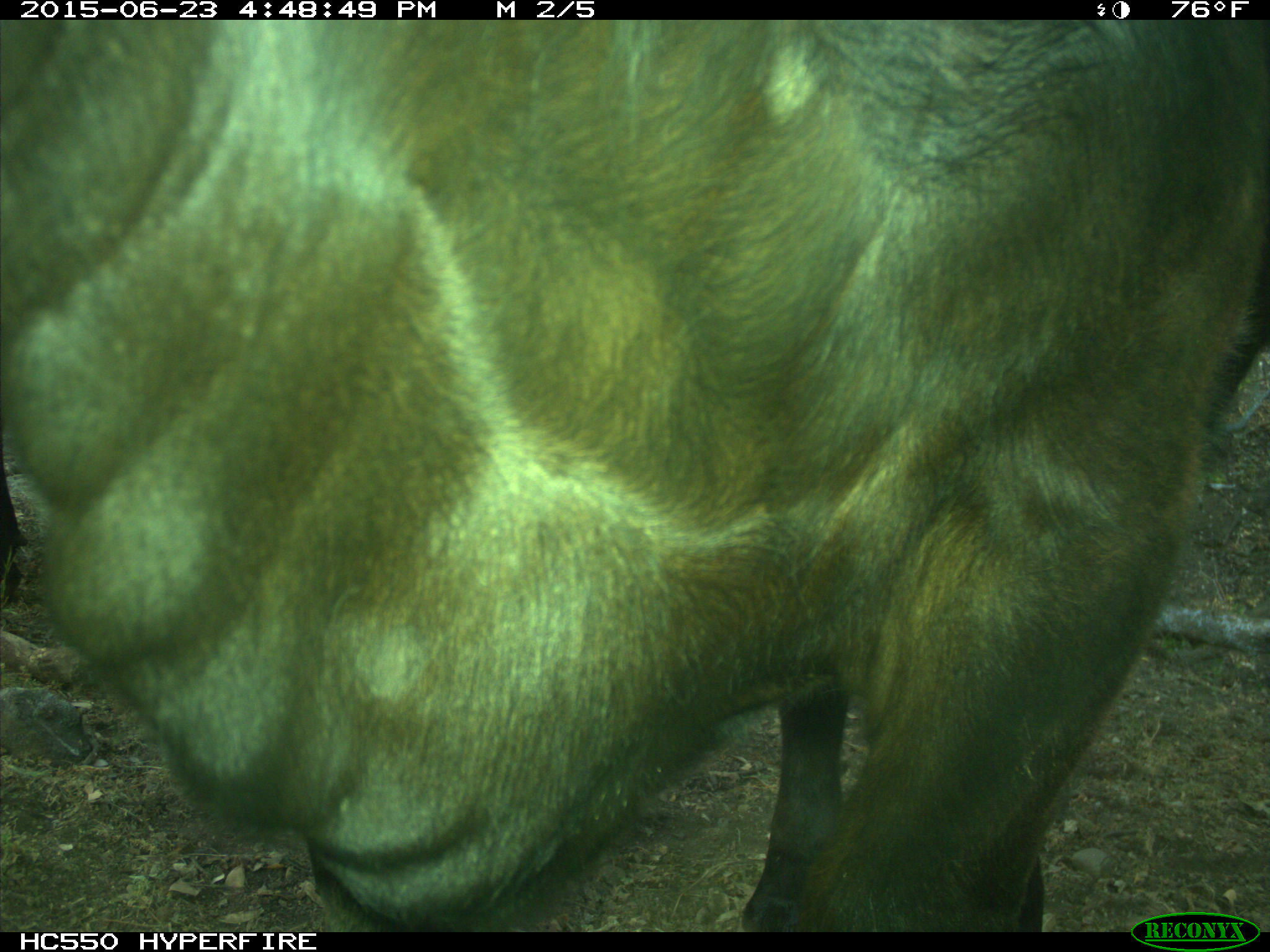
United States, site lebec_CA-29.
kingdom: Animalia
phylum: Chordata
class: Mammalia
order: Artiodactyla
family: Bovidae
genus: Bos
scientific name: Bos taurus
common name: domestic cow